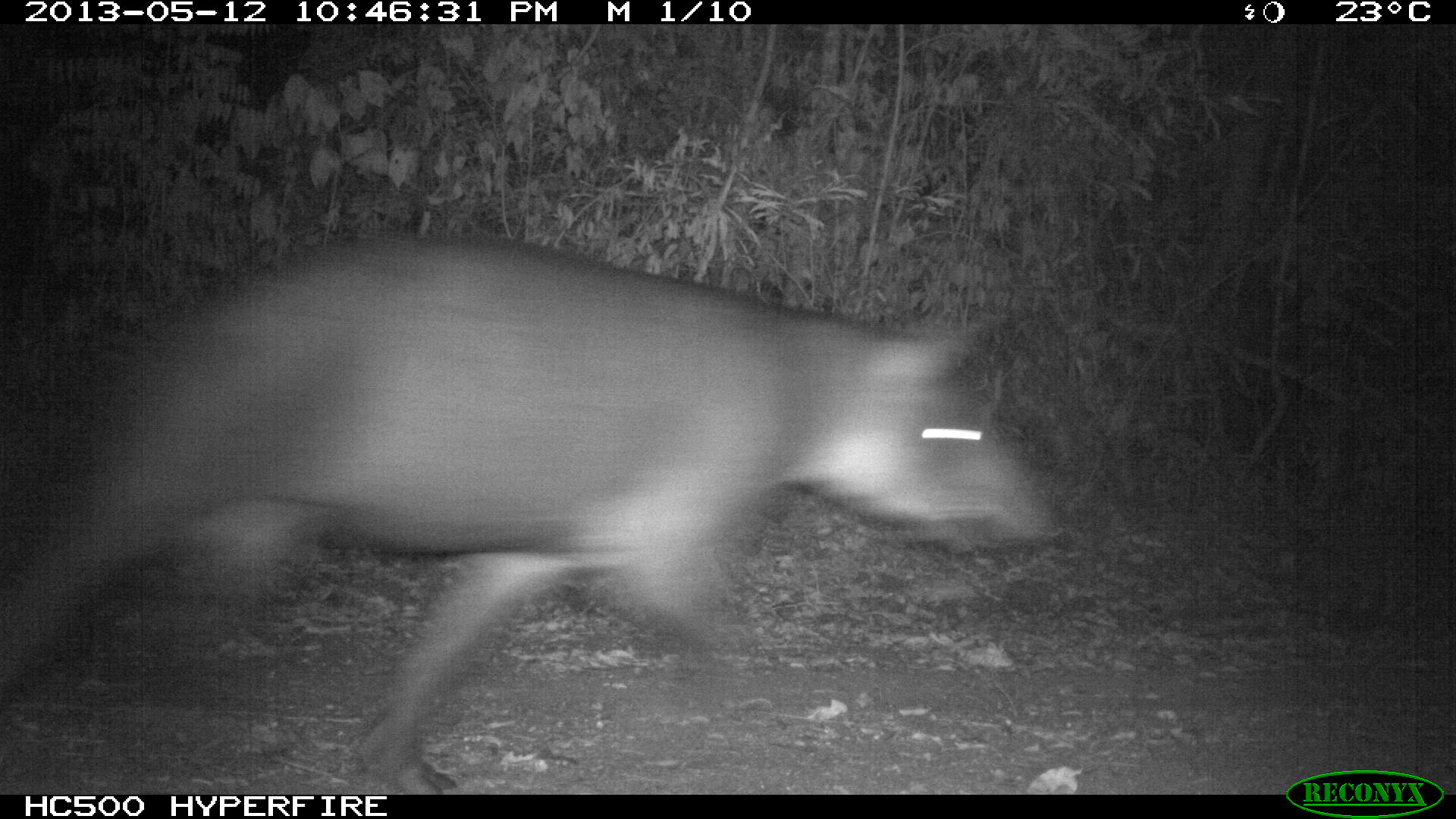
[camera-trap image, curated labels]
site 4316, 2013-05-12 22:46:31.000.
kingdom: Animalia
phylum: Chordata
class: Mammalia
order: Perissodactyla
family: Tapiridae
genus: Tapirus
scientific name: Tapirus bairdii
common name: baird's tapir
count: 1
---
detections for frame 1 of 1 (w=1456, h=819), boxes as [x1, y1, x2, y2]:
tapirus bairdii: [0, 229, 1066, 819]